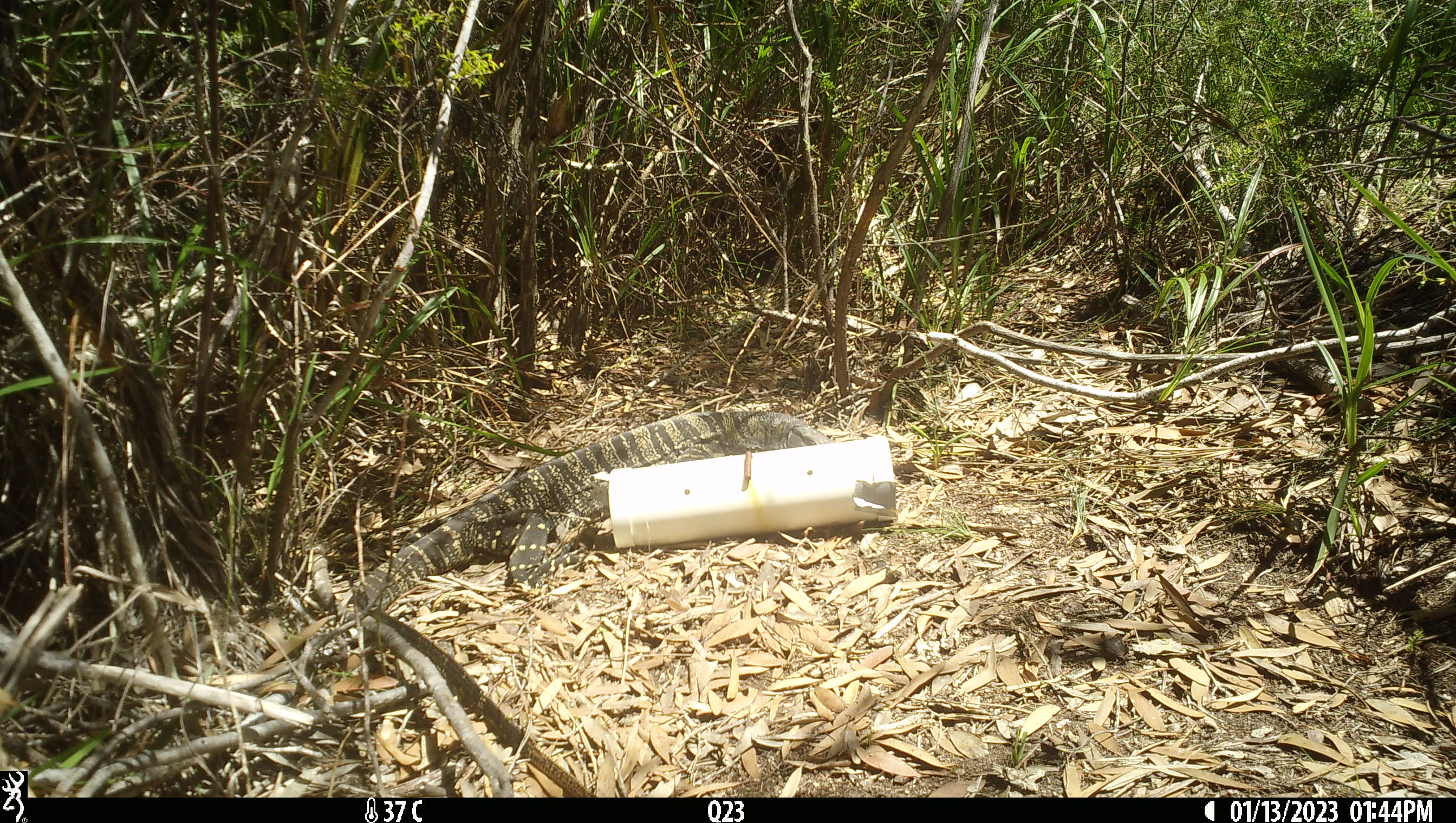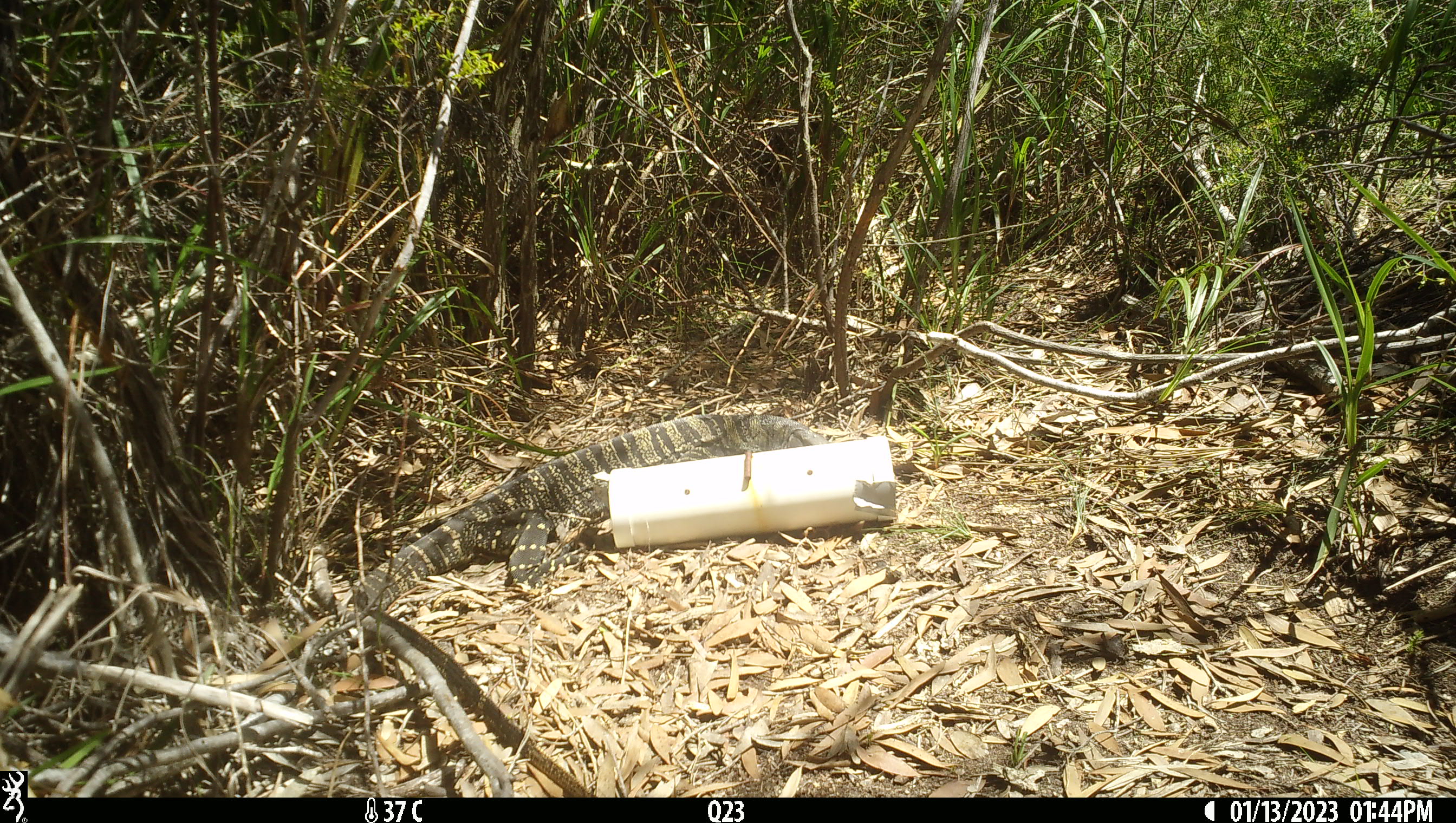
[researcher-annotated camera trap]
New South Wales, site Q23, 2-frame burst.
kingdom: Animalia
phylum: Chordata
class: Reptilia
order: Squamata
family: Varanidae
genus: Varanus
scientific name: Varanus varius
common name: lace monitor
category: goanna